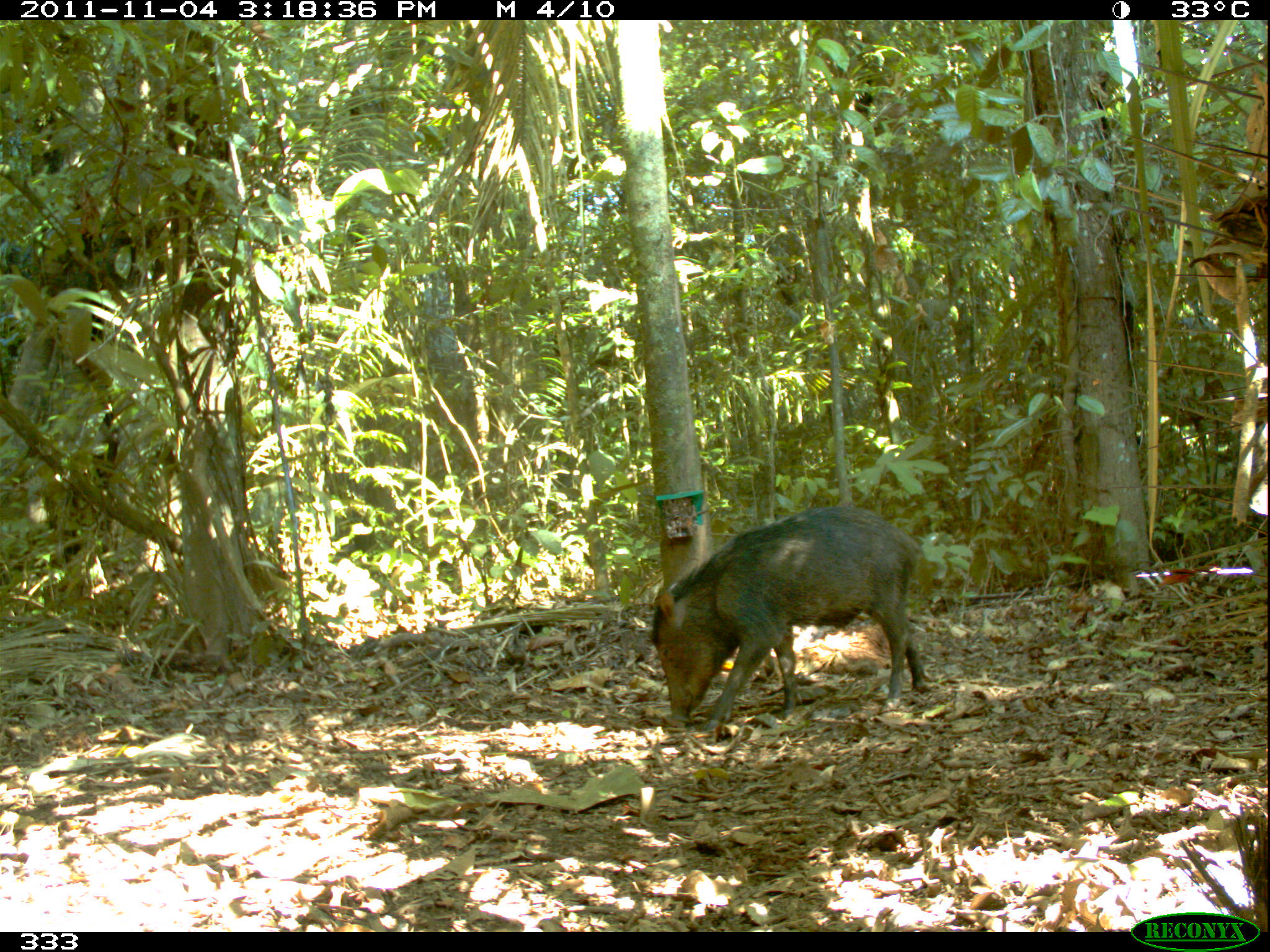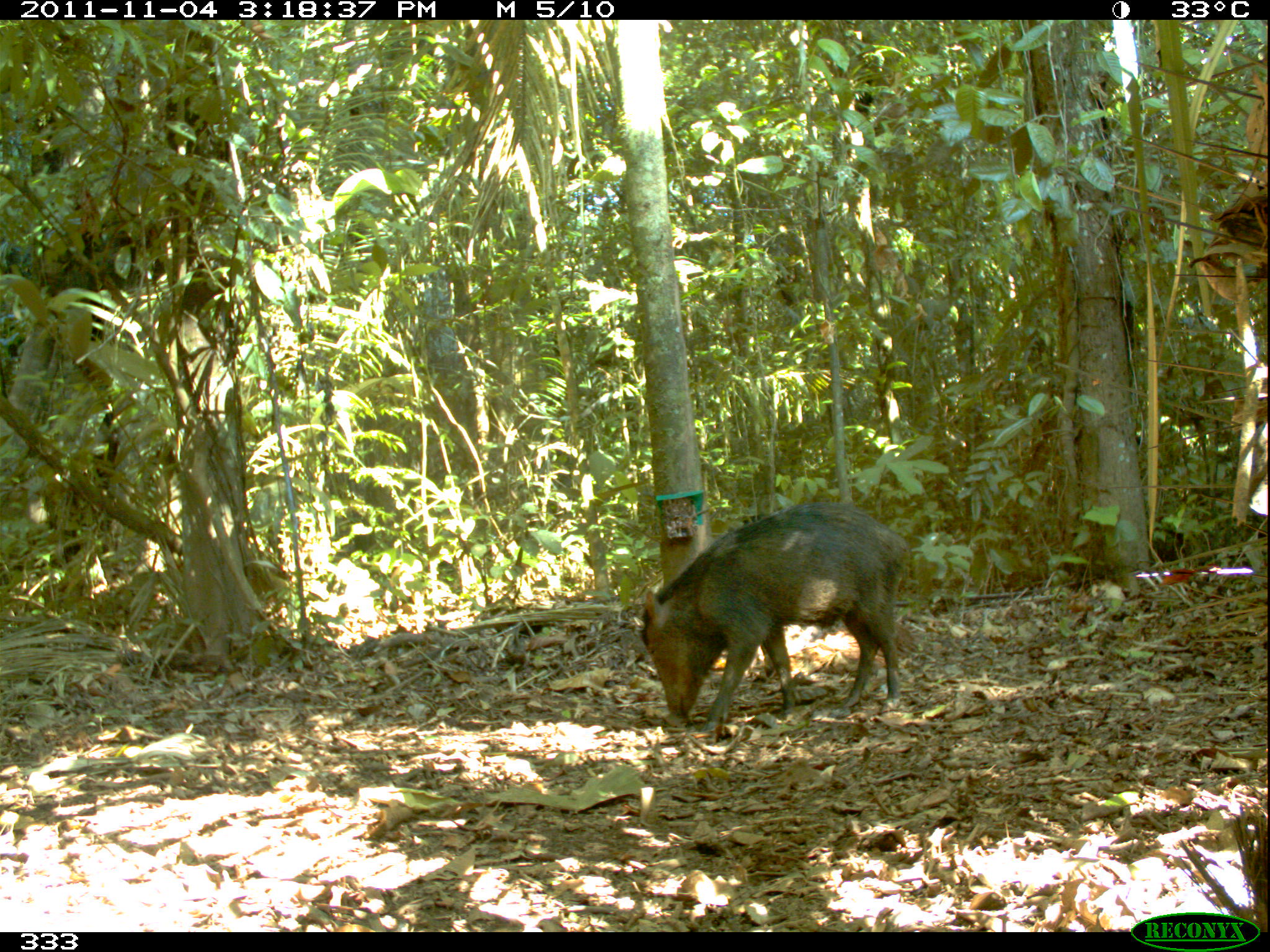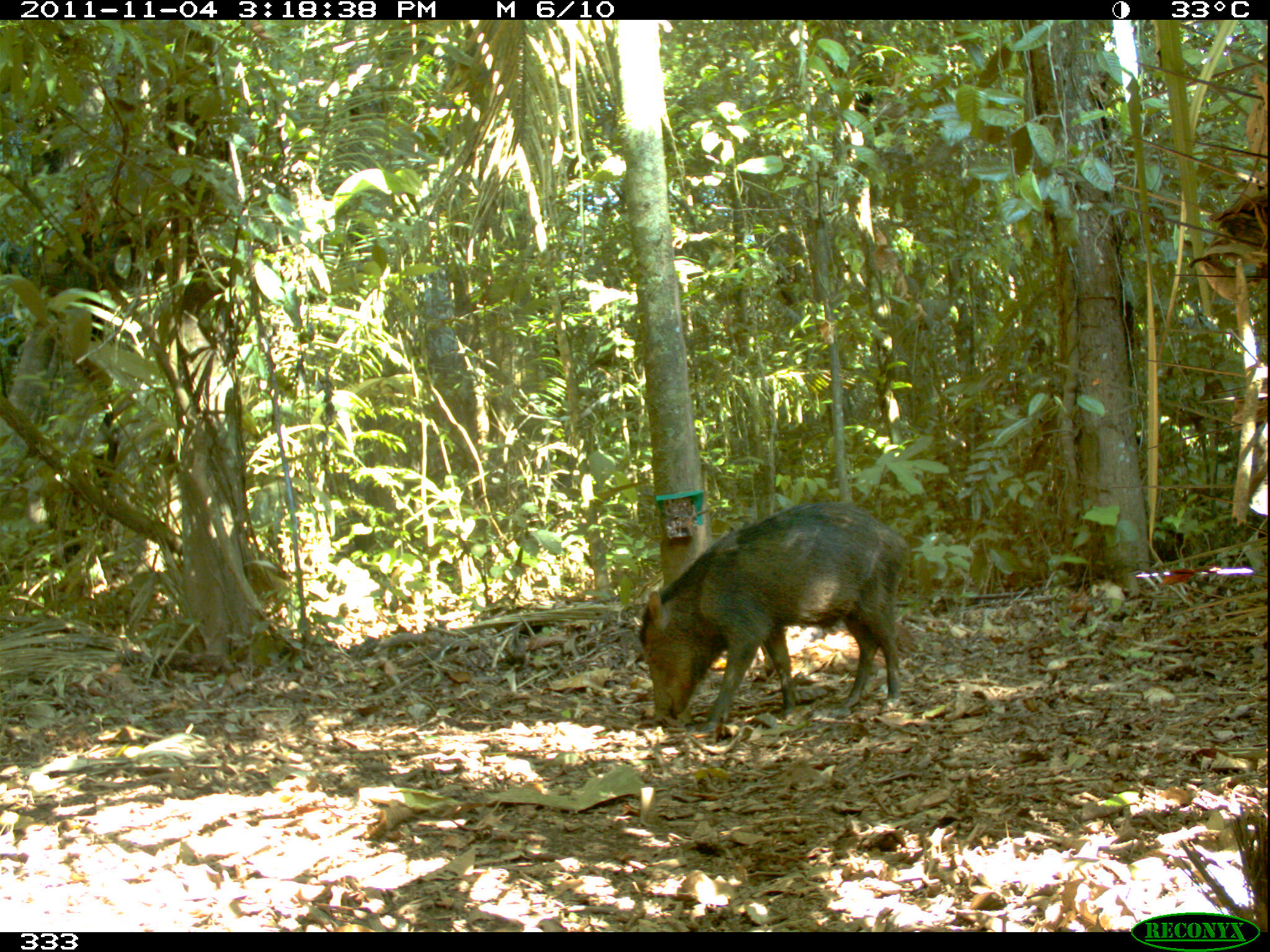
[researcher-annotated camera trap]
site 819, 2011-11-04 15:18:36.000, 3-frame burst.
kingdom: Animalia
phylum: Chordata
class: Mammalia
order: Artiodactyla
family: Tayassuidae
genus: Tayassu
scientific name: Tayassu pecari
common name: white-lipped peccary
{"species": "Tayassu pecari (white-lipped peccary)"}